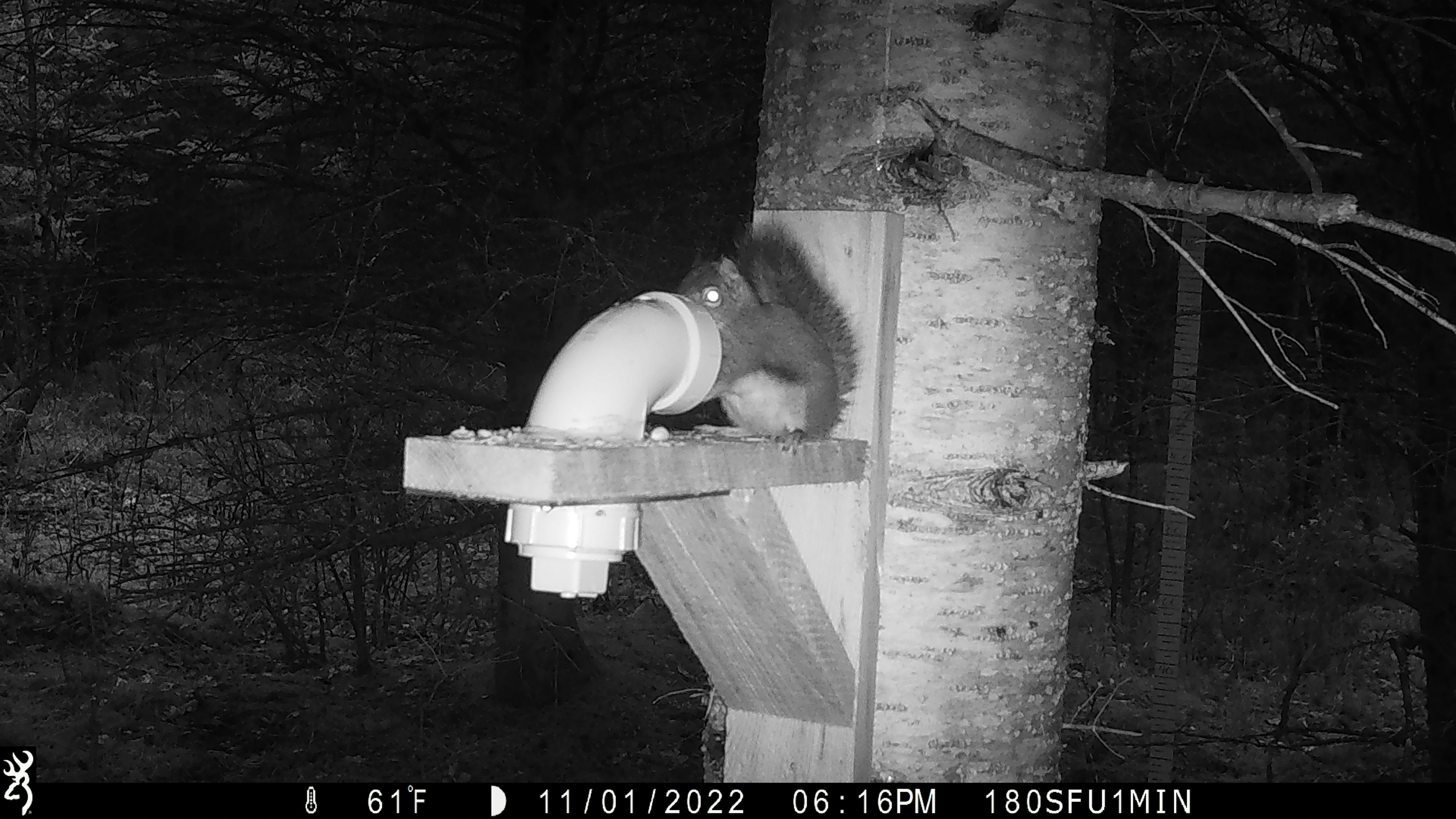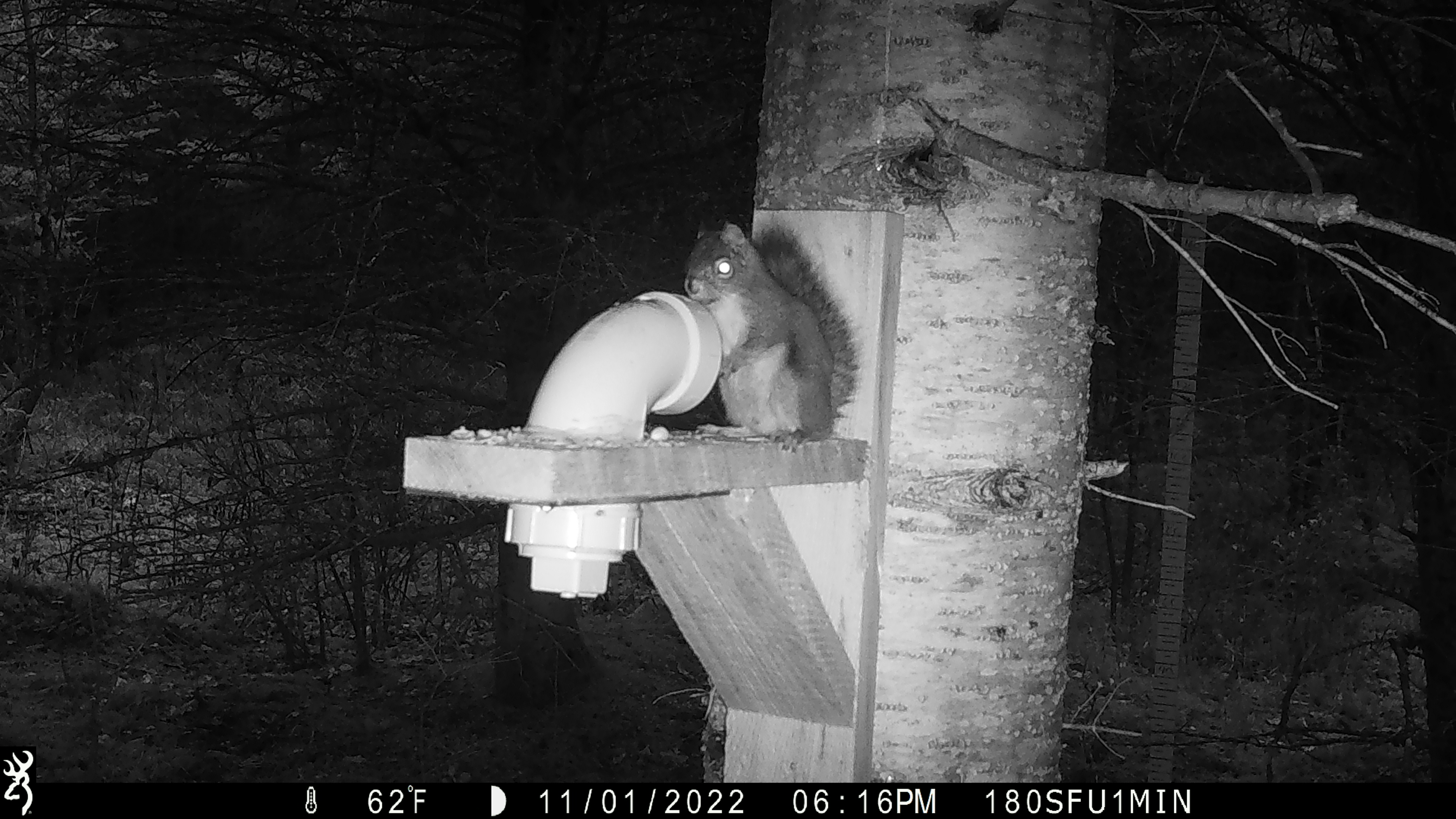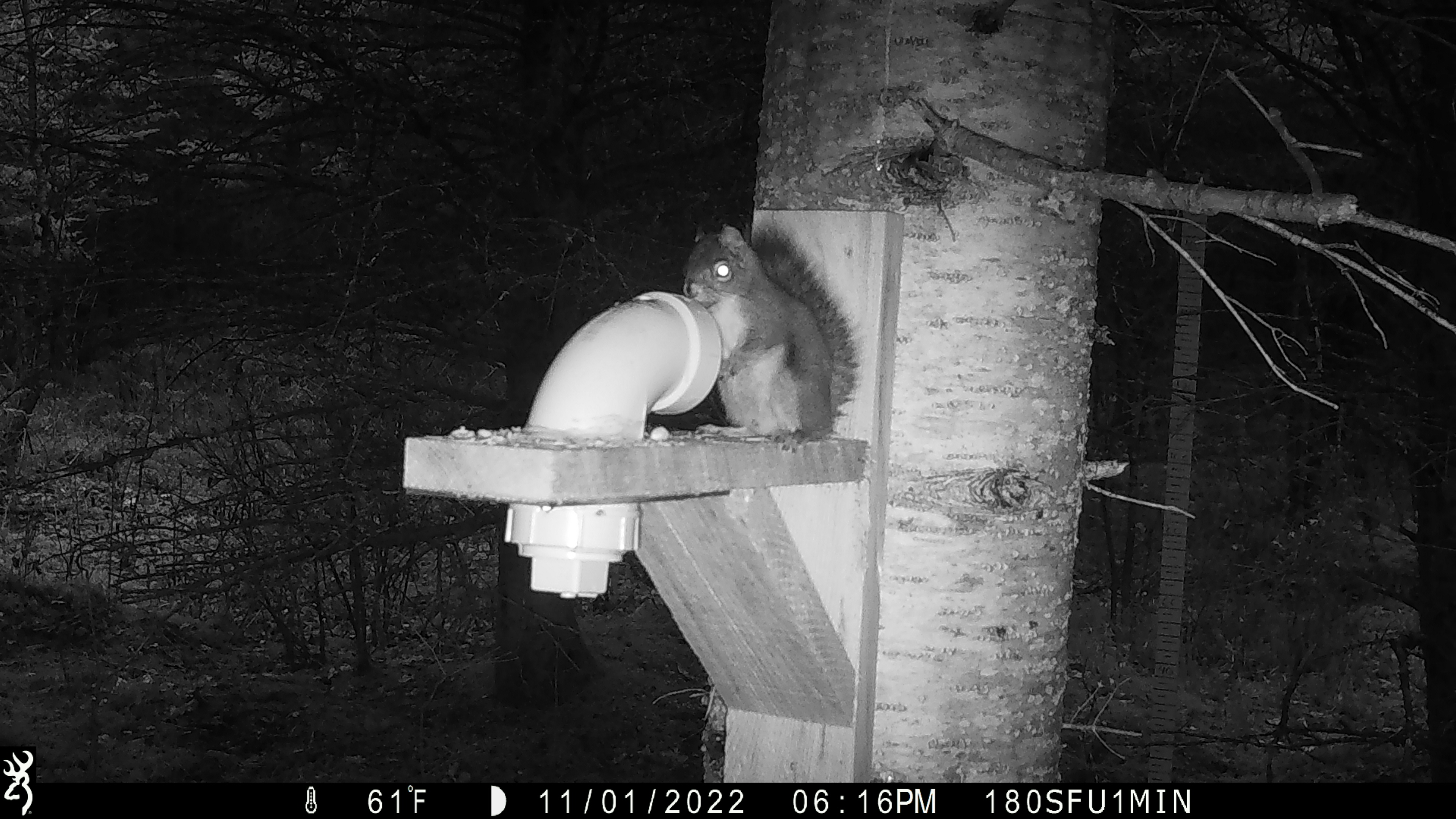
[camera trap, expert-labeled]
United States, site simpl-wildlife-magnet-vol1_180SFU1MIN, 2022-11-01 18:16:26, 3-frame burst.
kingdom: Animalia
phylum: Chordata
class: Mammalia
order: Rodentia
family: Sciuridae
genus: Tamiasciurus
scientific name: Tamiasciurus hudsonicus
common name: red squirrel